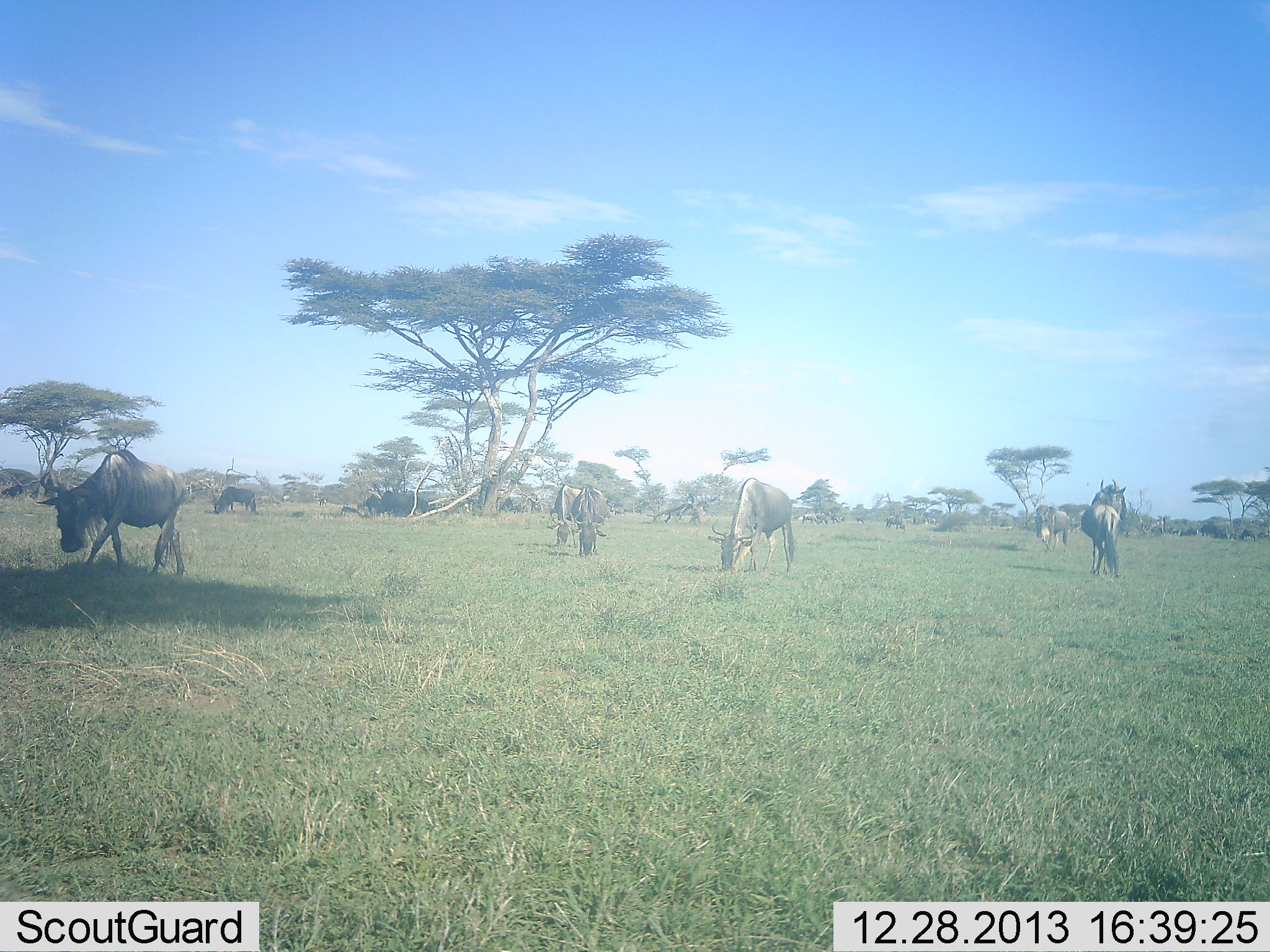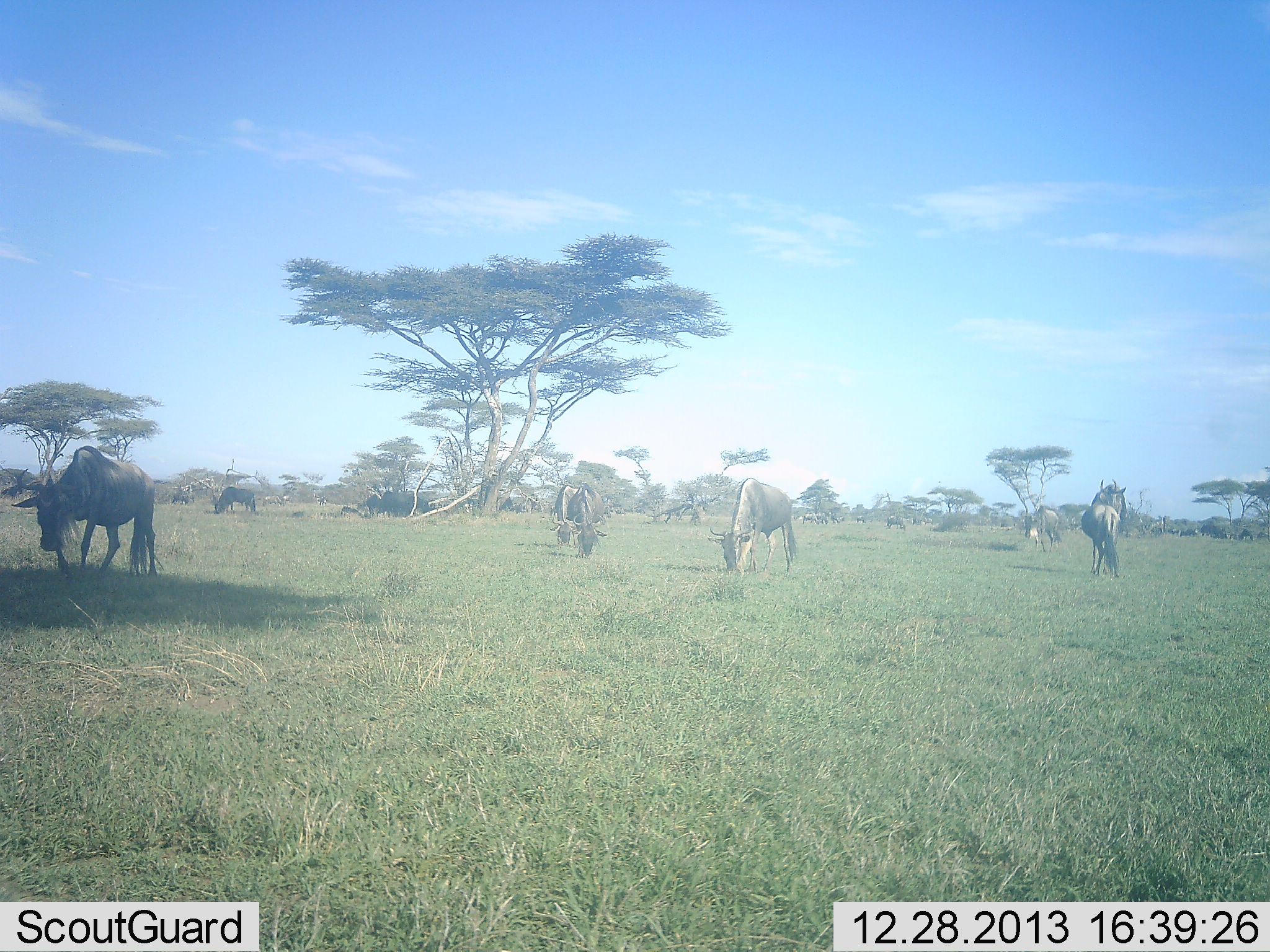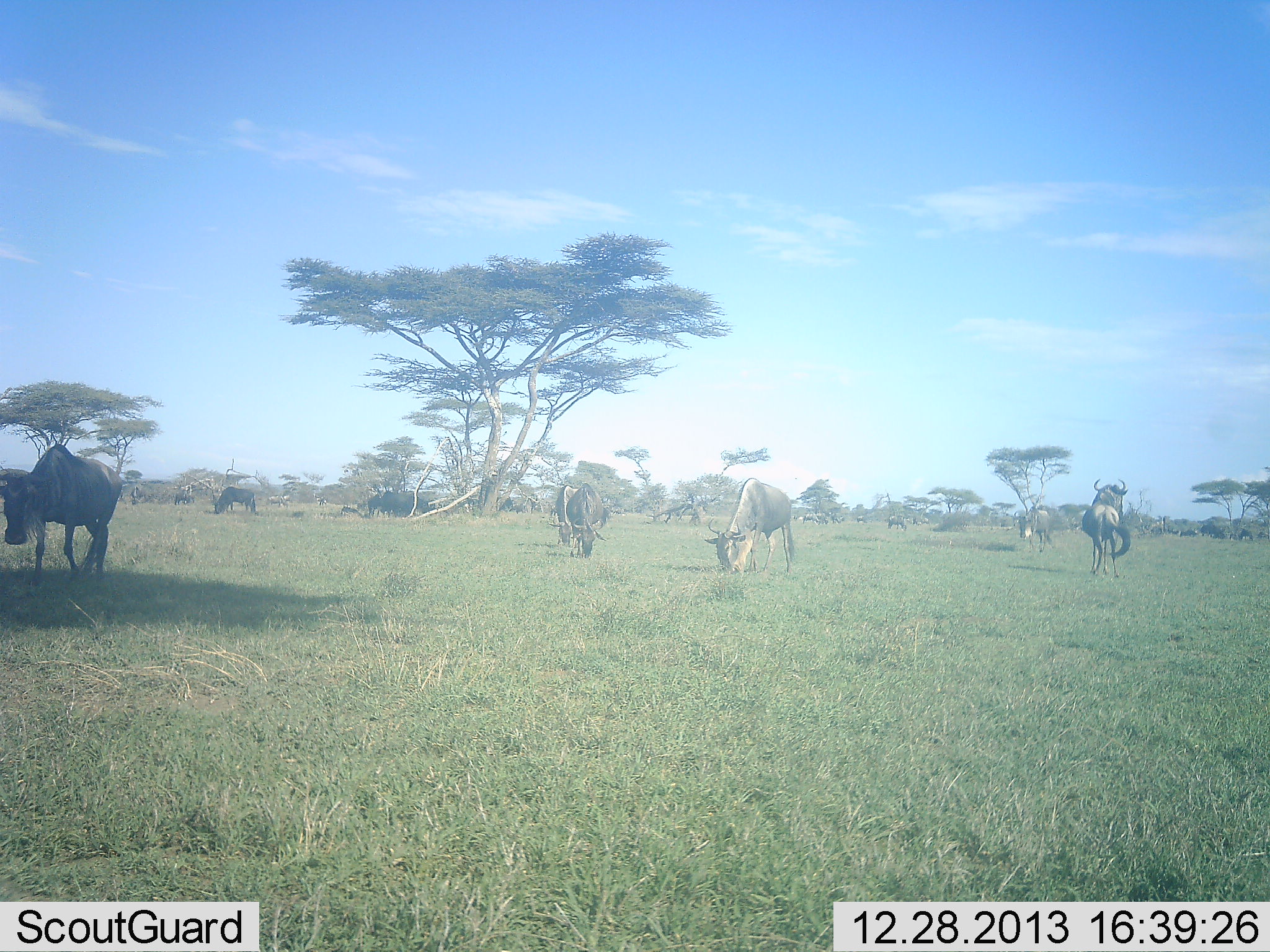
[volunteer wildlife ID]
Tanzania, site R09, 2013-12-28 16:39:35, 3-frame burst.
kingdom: Animalia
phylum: Chordata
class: Mammalia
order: Artiodactyla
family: Bovidae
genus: Connochaetes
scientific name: Connochaetes taurinus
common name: blue wildebeest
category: wildebeest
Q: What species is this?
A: Wildebeest (blue wildebeest) (Connochaetes taurinus).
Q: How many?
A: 7.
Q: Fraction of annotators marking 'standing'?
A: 50%.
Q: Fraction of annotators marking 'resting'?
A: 20%.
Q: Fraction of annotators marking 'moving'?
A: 40%.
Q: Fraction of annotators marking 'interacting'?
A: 10%.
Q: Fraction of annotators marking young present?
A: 0%.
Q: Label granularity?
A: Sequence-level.